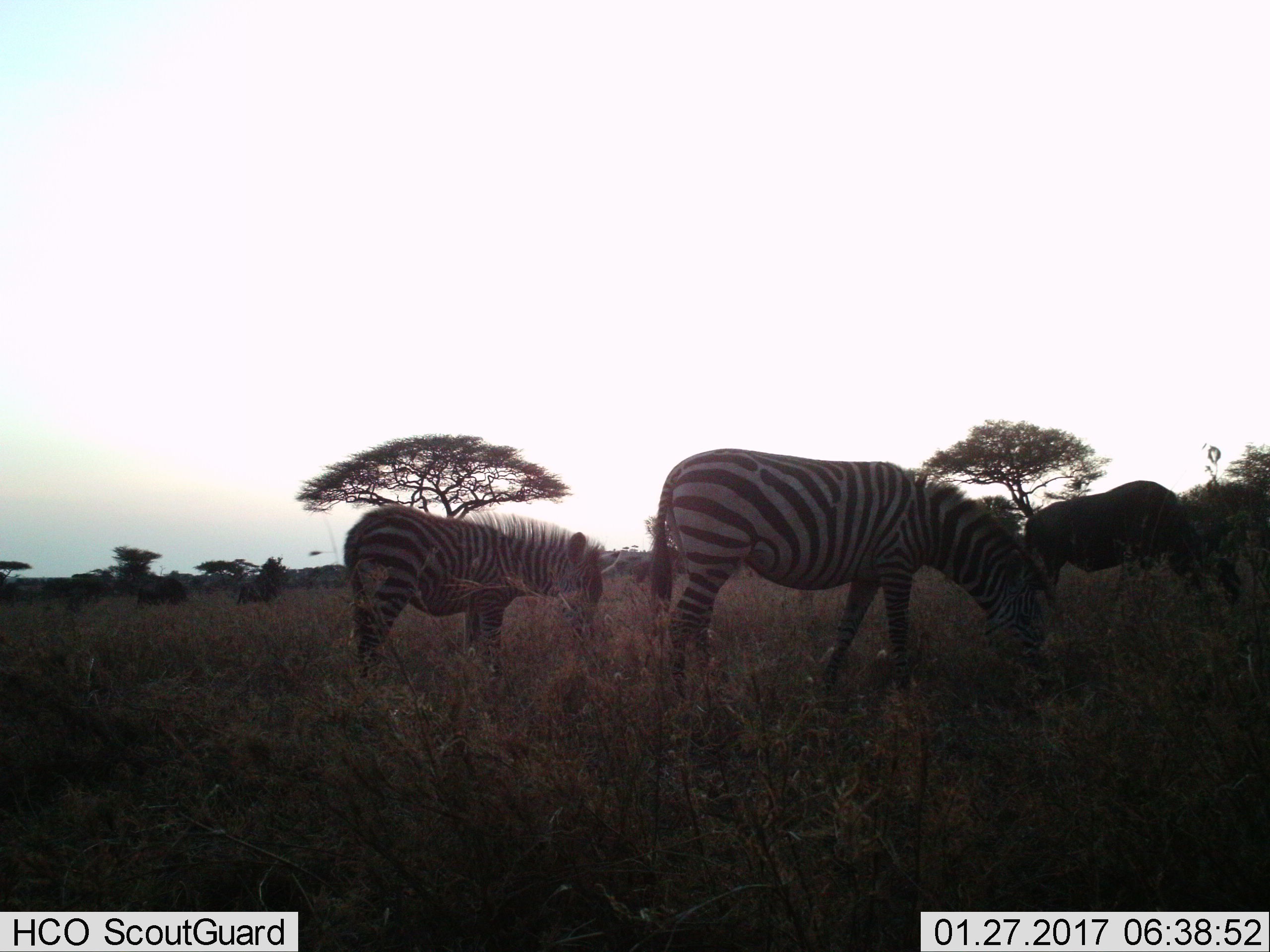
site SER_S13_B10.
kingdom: Animalia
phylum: Chordata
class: Mammalia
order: Artiodactyla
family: Bovidae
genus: Connochaetes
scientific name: Connochaetes taurinus taurinus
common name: blue wildebeest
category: wildebeestblue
Wildebeestblue (blue wildebeest) (Connochaetes taurinus taurinus), count 3. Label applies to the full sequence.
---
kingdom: Animalia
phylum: Chordata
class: Mammalia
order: Perissodactyla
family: Equidae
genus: Equus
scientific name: Equus quagga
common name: plains zebra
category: zebraplains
Zebraplains (plains zebra) (Equus quagga), count 2. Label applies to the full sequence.